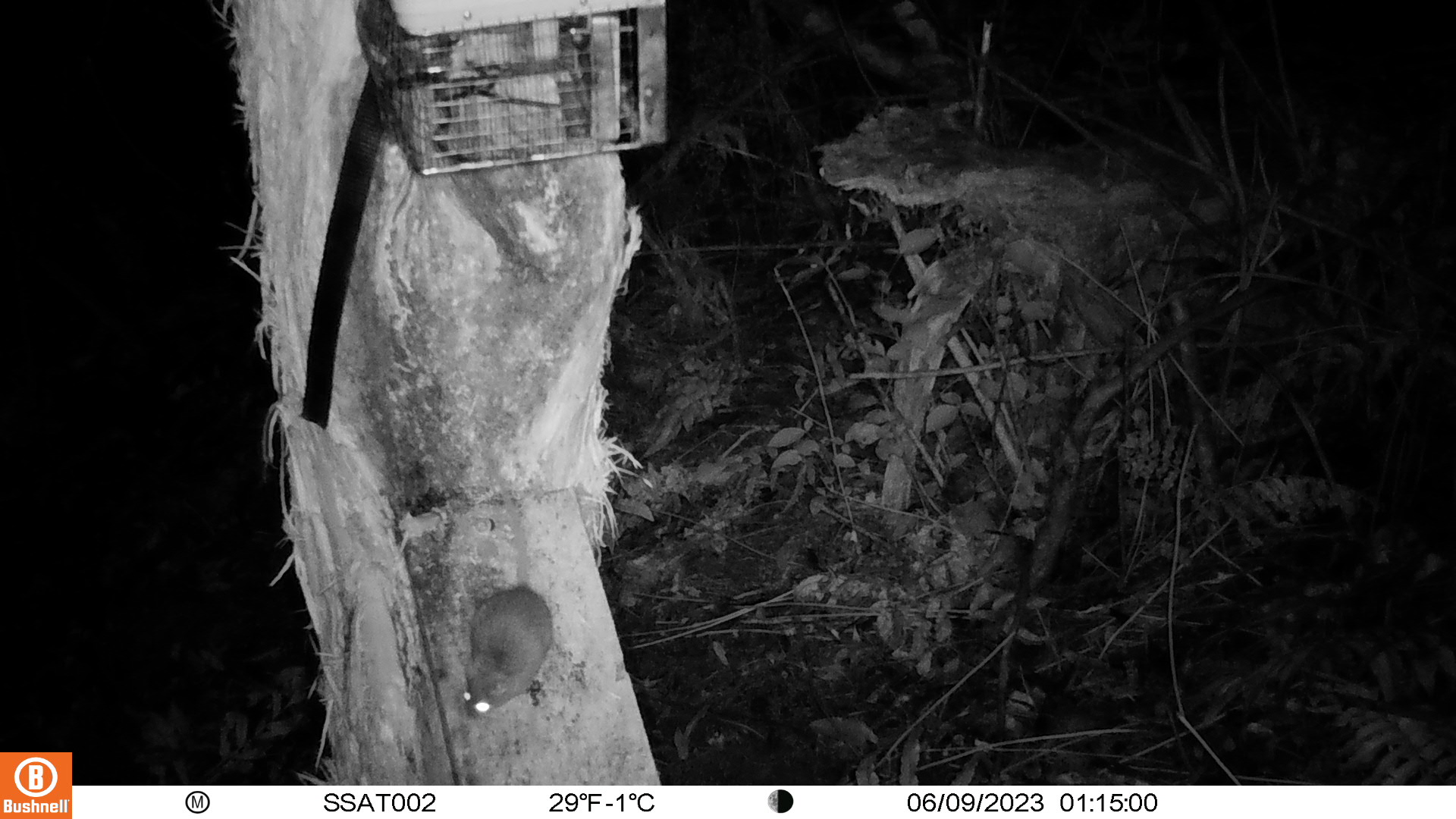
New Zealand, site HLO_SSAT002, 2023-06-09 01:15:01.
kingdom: Animalia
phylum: Chordata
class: Mammalia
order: Rodentia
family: Muridae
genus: Rattus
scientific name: Rattus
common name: rat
Rat (Rattus).